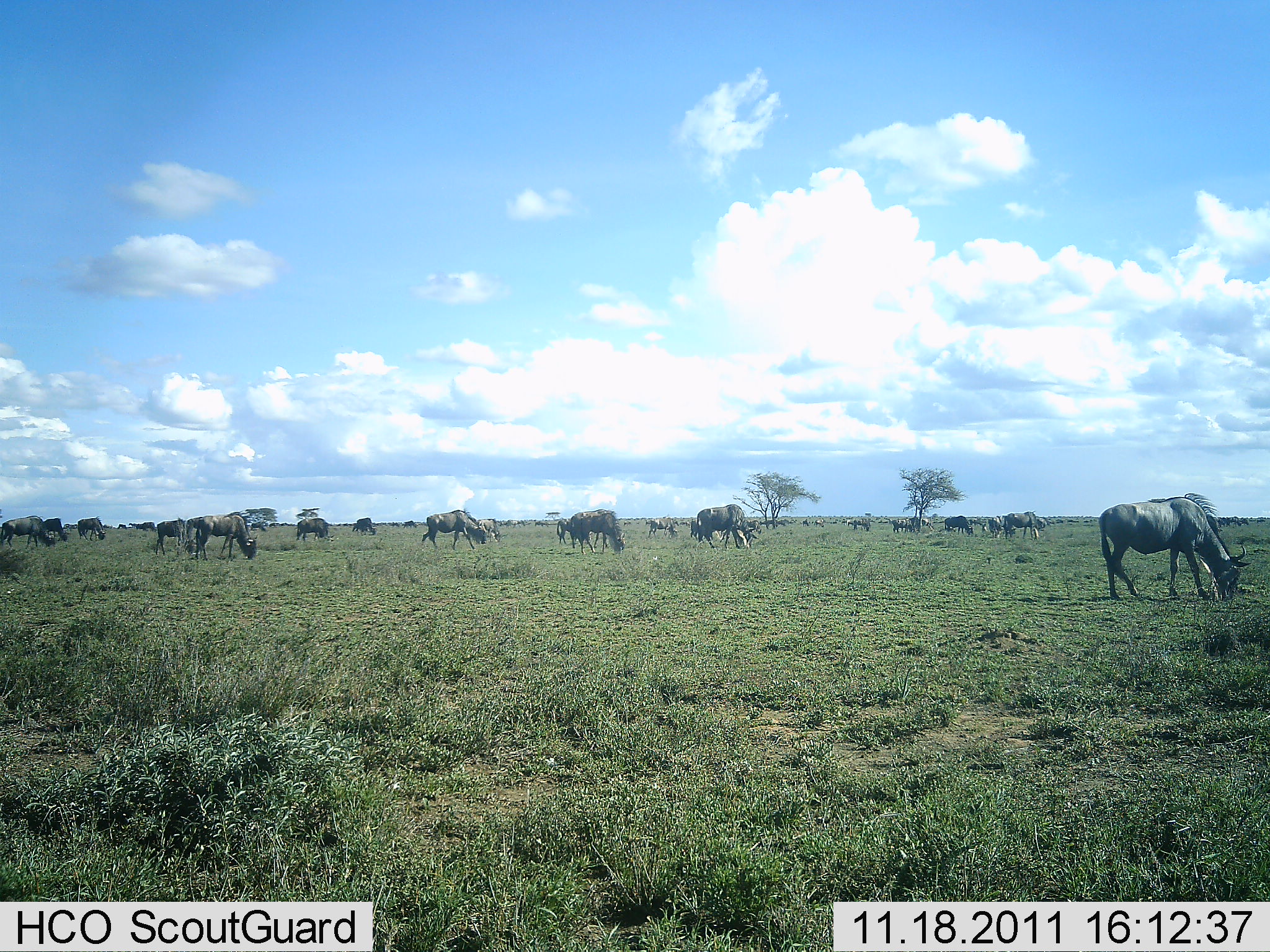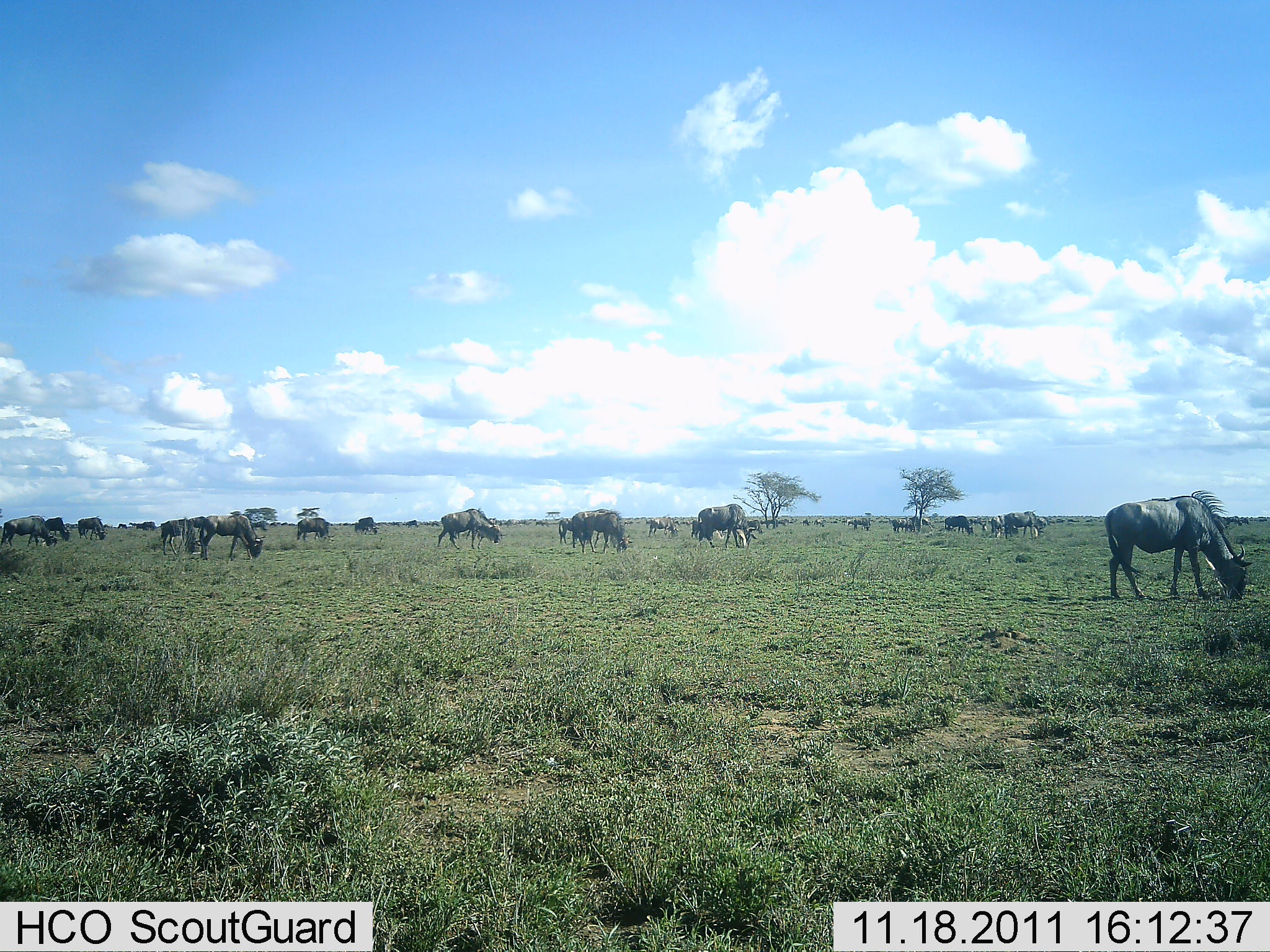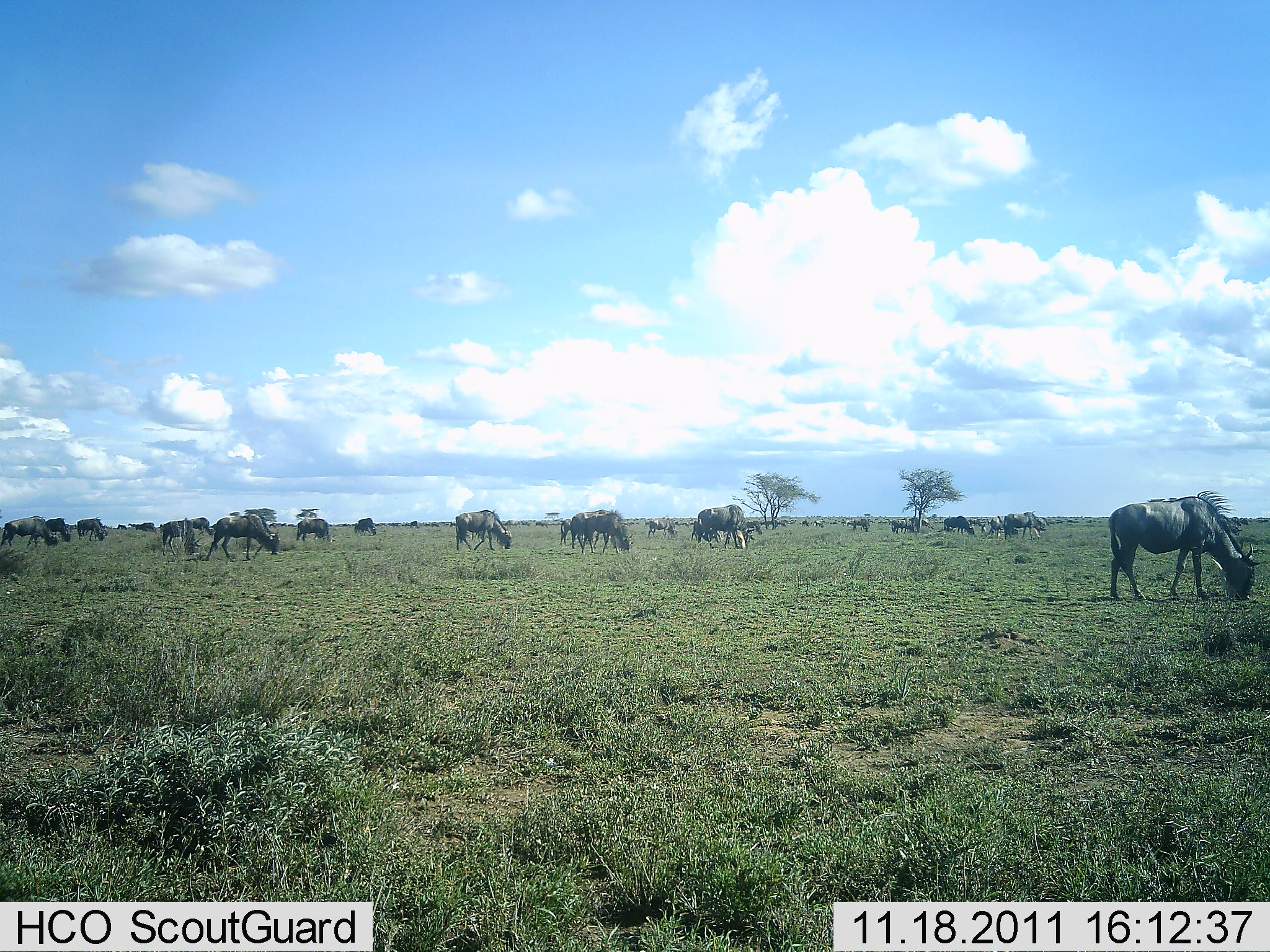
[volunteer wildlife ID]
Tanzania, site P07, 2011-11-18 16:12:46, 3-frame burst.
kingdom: Animalia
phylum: Chordata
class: Mammalia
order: Artiodactyla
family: Bovidae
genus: Connochaetes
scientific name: Connochaetes taurinus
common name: blue wildebeest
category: wildebeest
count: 11-50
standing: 40%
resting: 0%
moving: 33%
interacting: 0%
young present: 0%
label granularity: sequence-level